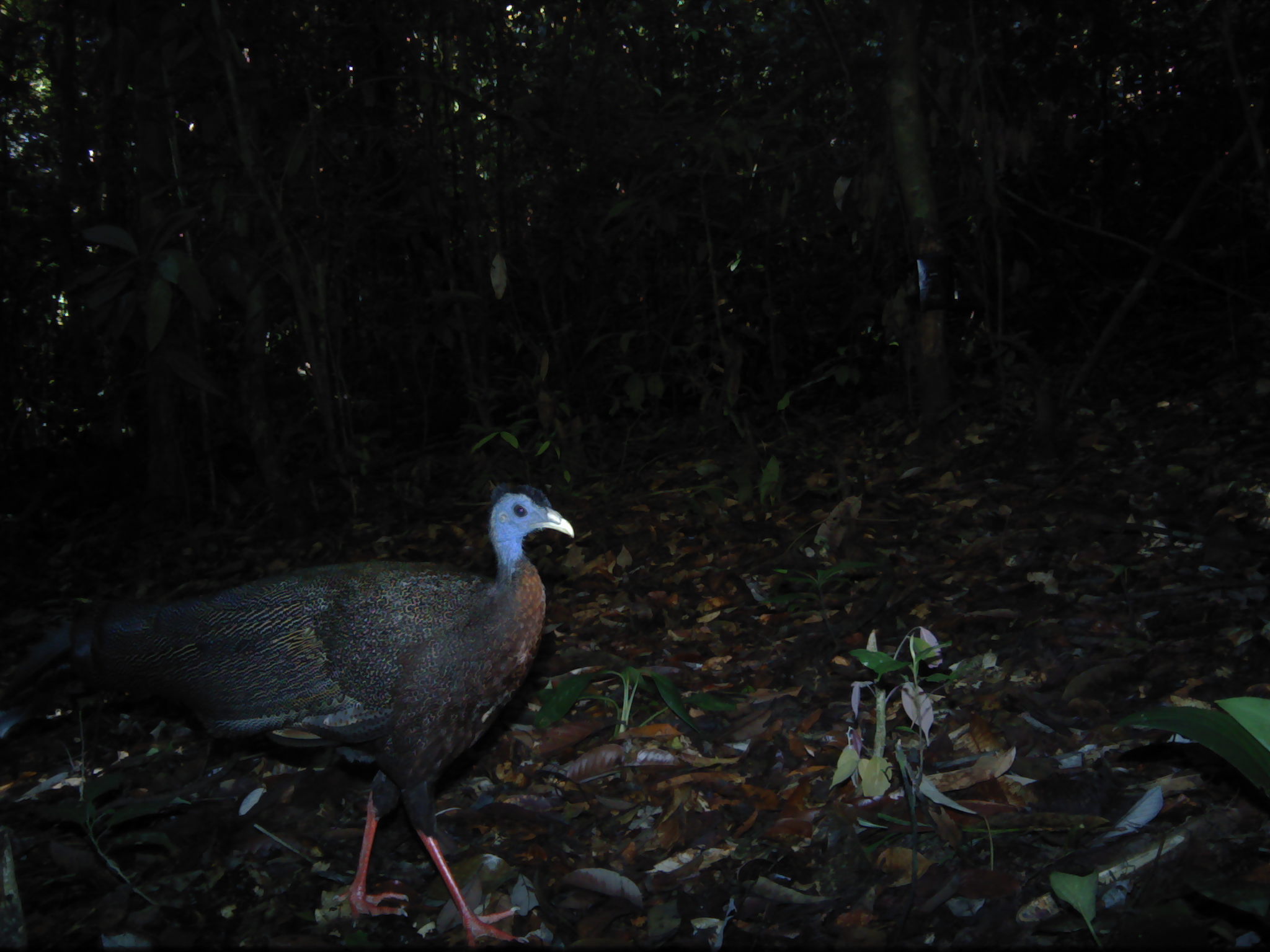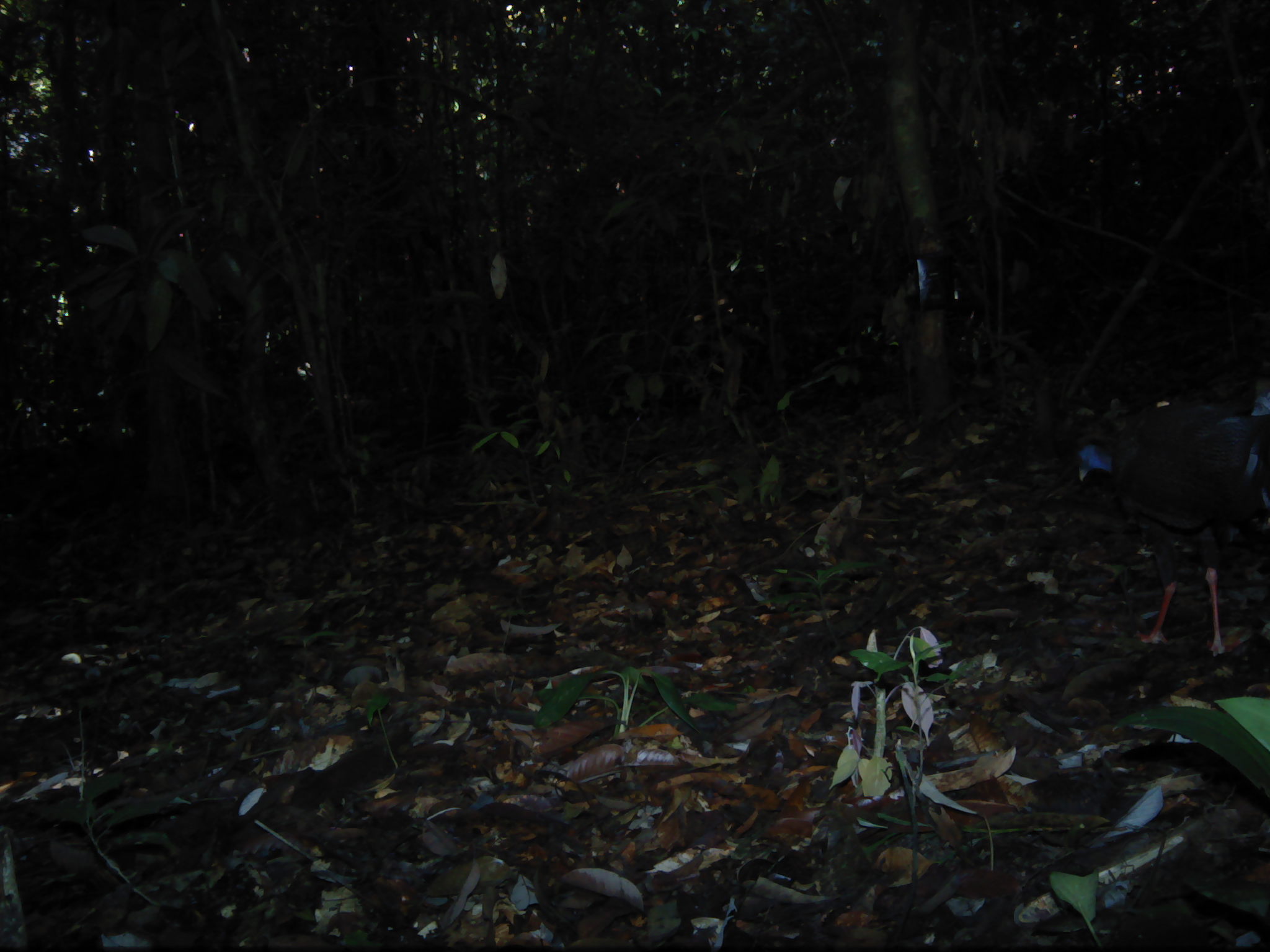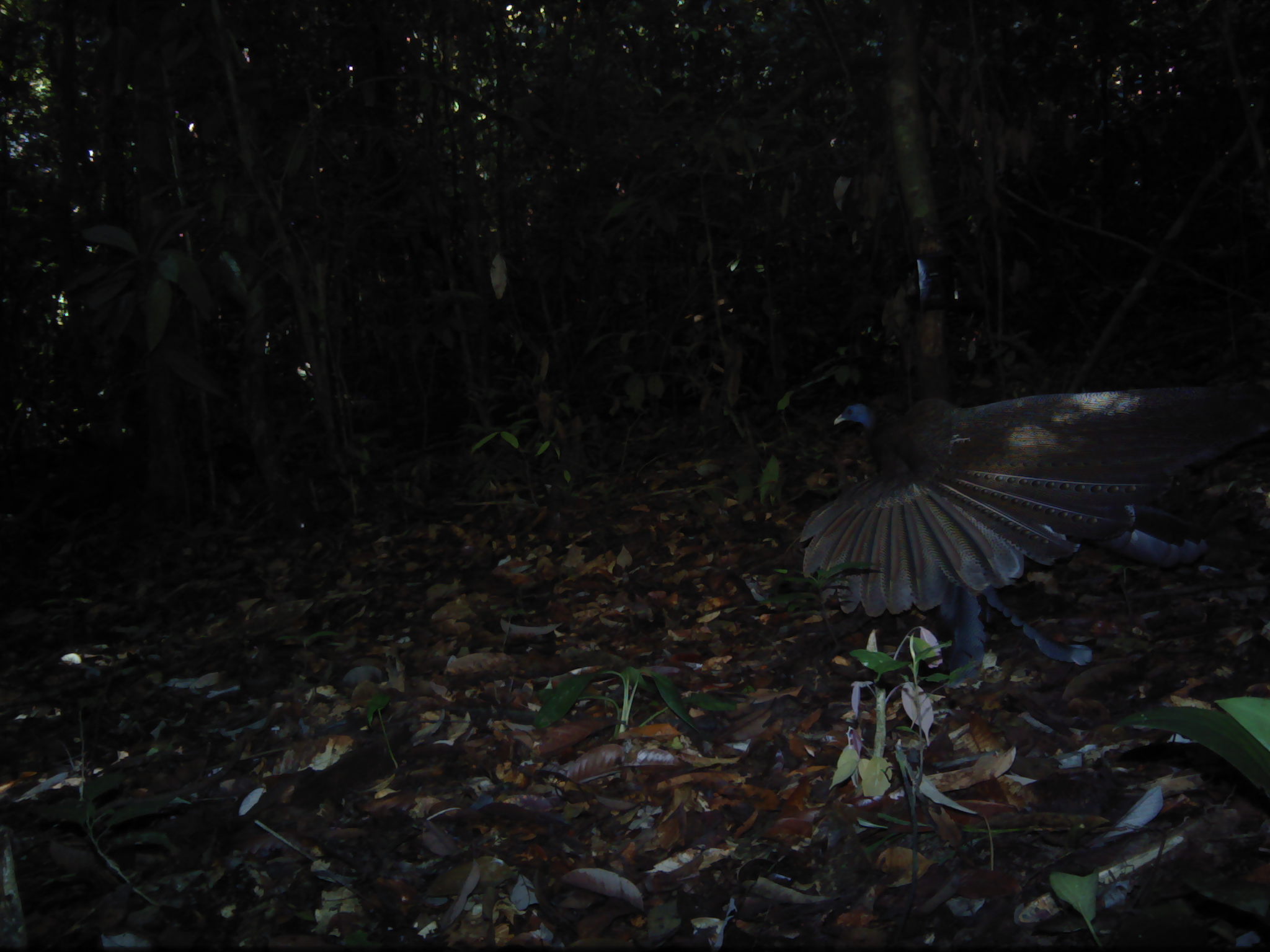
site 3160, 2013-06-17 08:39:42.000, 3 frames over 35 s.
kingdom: Animalia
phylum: Chordata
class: Aves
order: Galliformes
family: Phasianidae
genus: Argusianus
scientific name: Argusianus argus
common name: great argus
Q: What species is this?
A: Argusianus argus (great argus).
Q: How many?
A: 1.